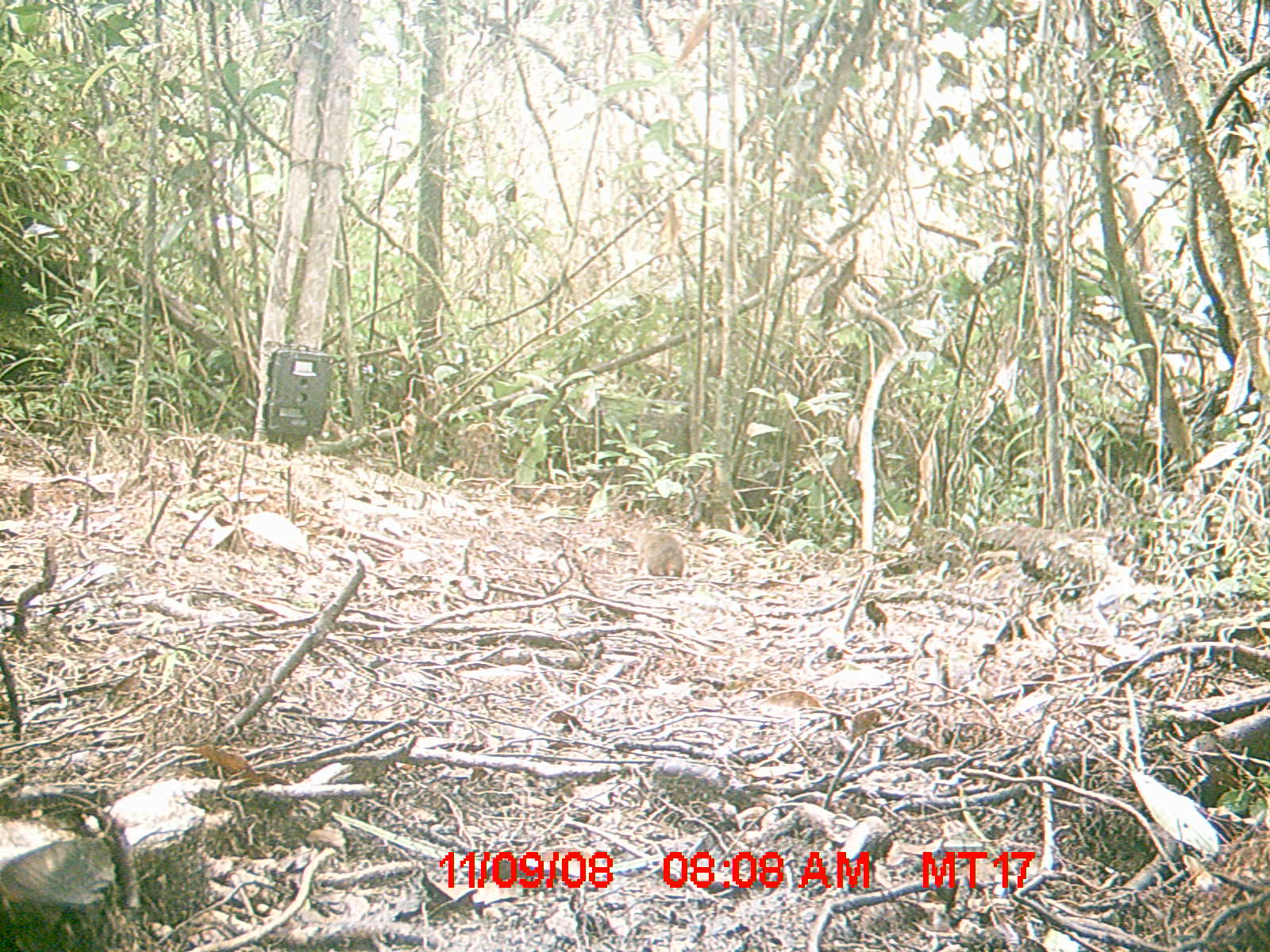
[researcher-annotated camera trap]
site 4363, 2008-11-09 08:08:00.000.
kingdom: Animalia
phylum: Chordata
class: Mammalia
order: Rodentia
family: Nesomyidae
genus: Nesomys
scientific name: Nesomys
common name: nesomys rodents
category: nesomys sp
Nesomys sp (nesomys rodents) (Nesomys), count 1.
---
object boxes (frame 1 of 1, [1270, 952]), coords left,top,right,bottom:
nesomys sp: 624,527,685,580